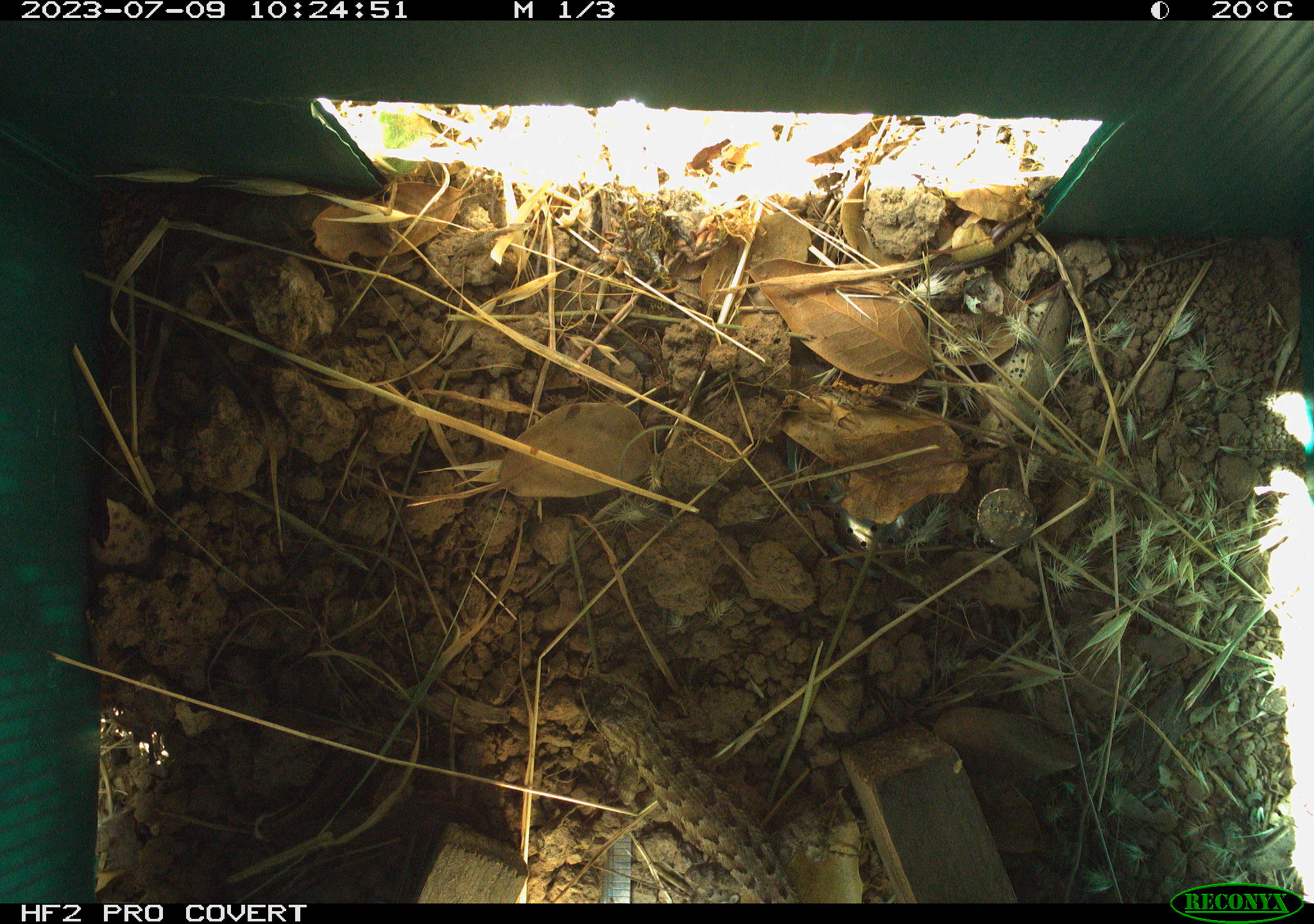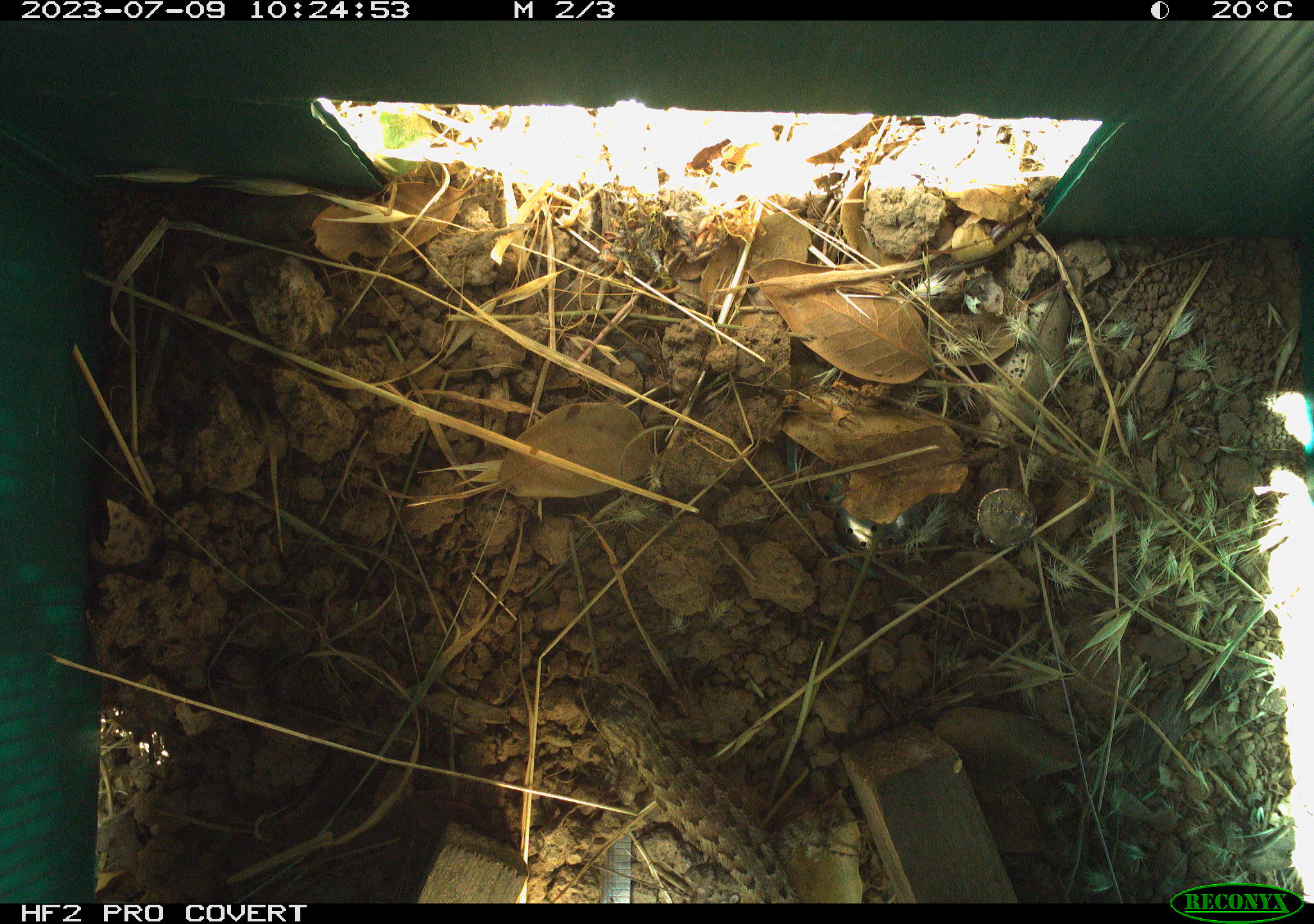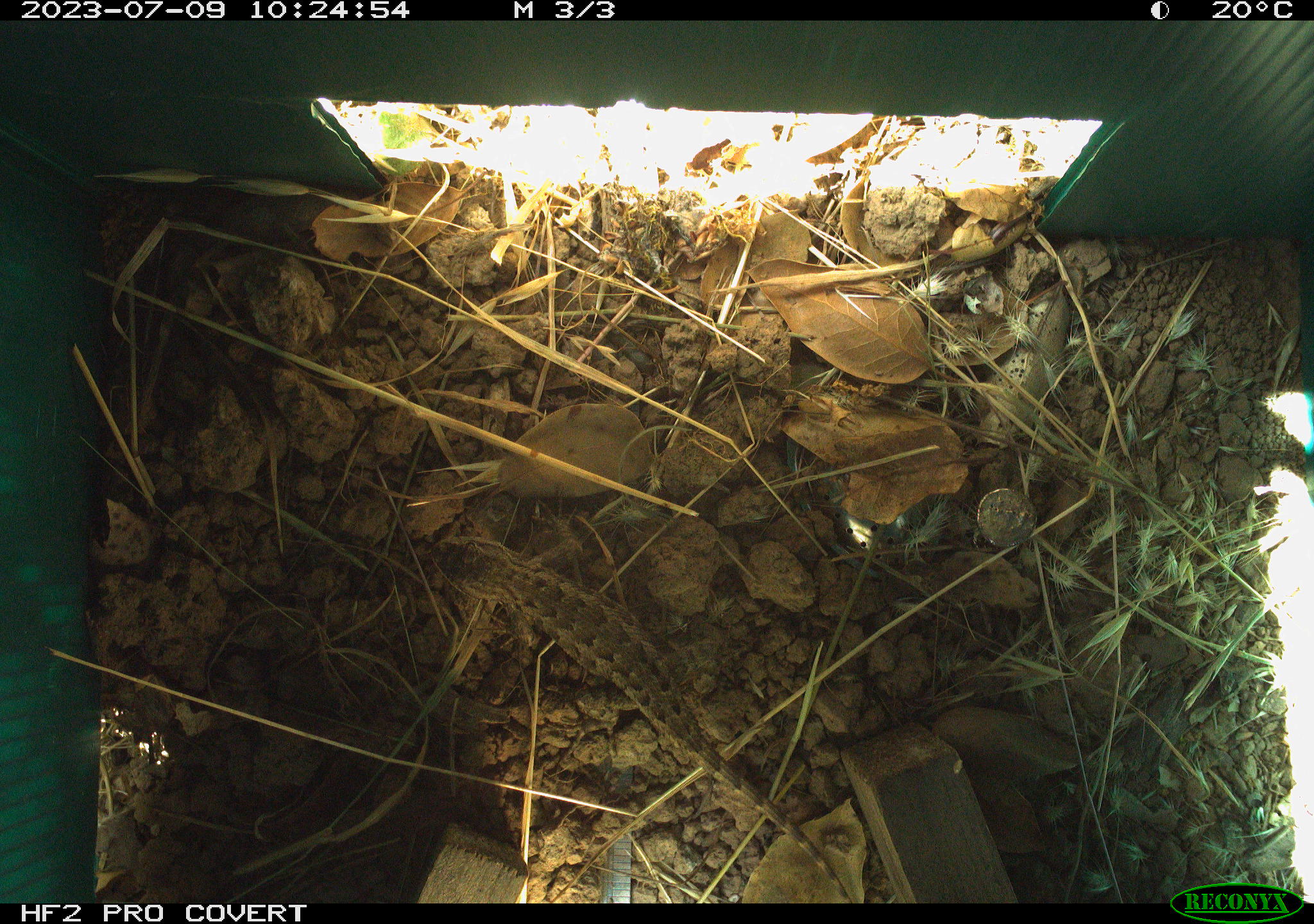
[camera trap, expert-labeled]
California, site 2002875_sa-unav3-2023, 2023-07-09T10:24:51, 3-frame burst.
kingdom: Animalia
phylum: Chordata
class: Reptilia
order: Squamata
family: Phrynosomatidae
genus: Sceloporus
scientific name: Sceloporus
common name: spiny lizards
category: sceloporus species